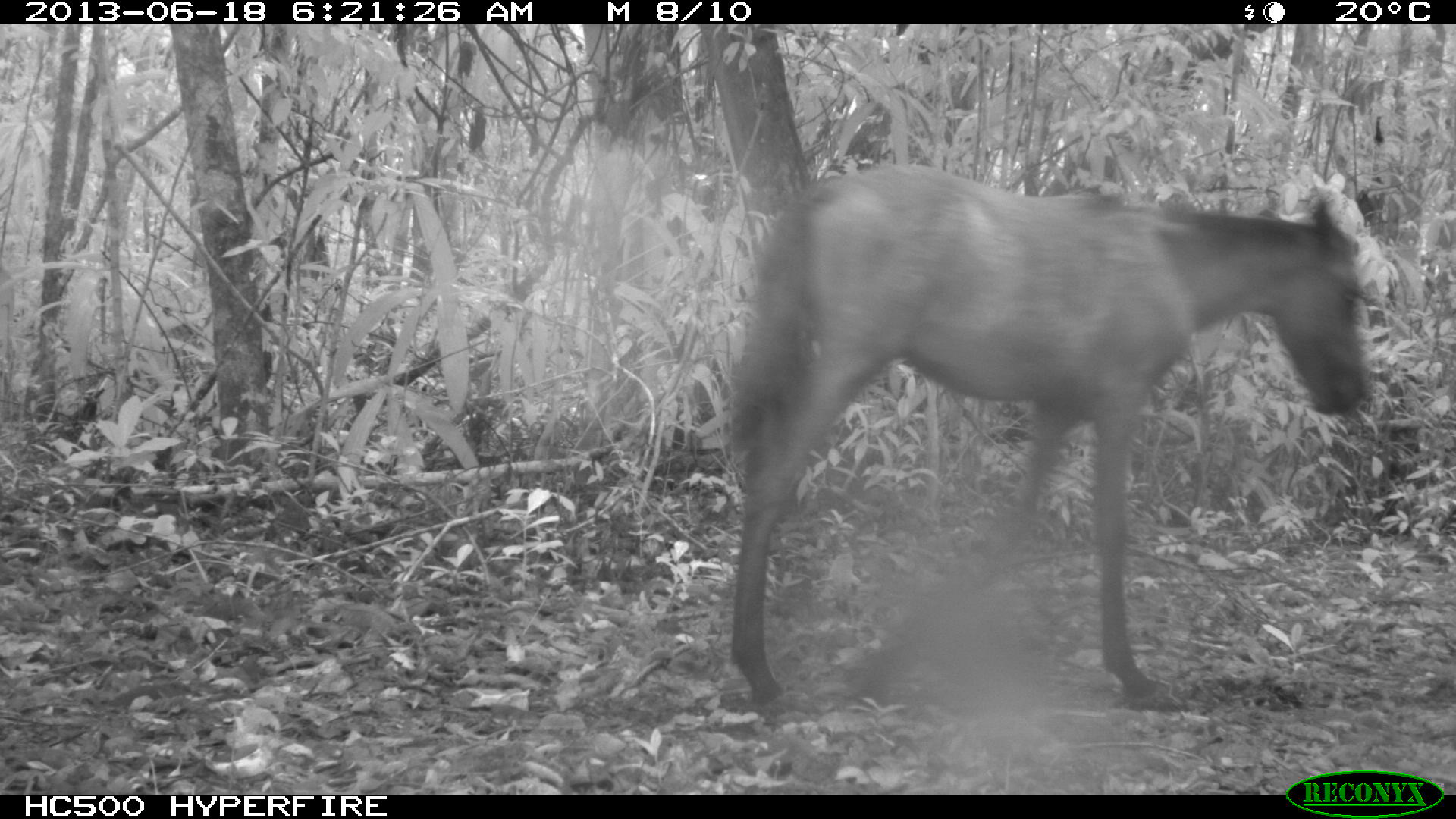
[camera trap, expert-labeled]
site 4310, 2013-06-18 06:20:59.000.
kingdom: Animalia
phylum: Chordata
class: Mammalia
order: Perissodactyla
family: Equidae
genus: Equus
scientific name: Equus ferus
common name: wild horse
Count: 3.